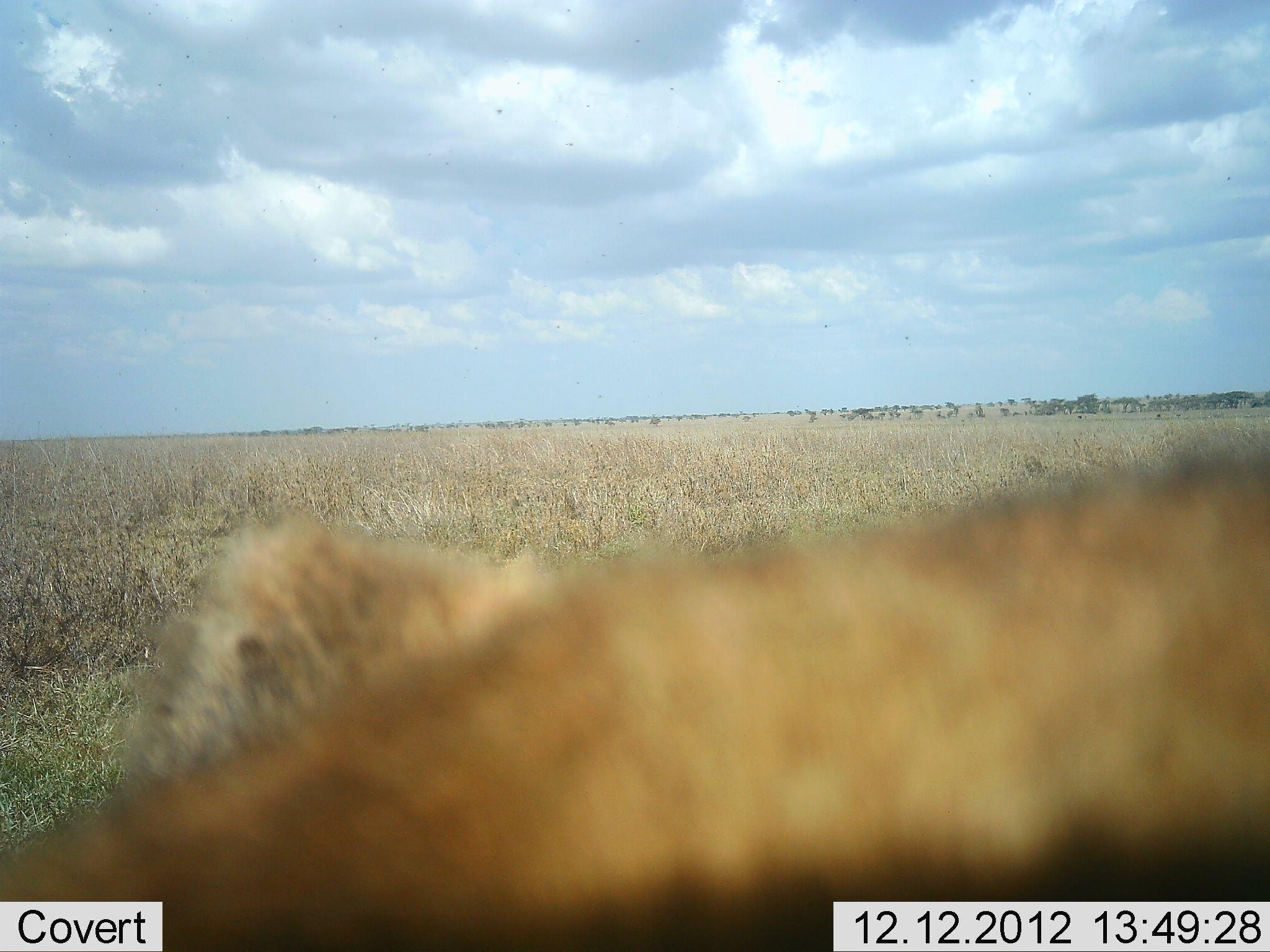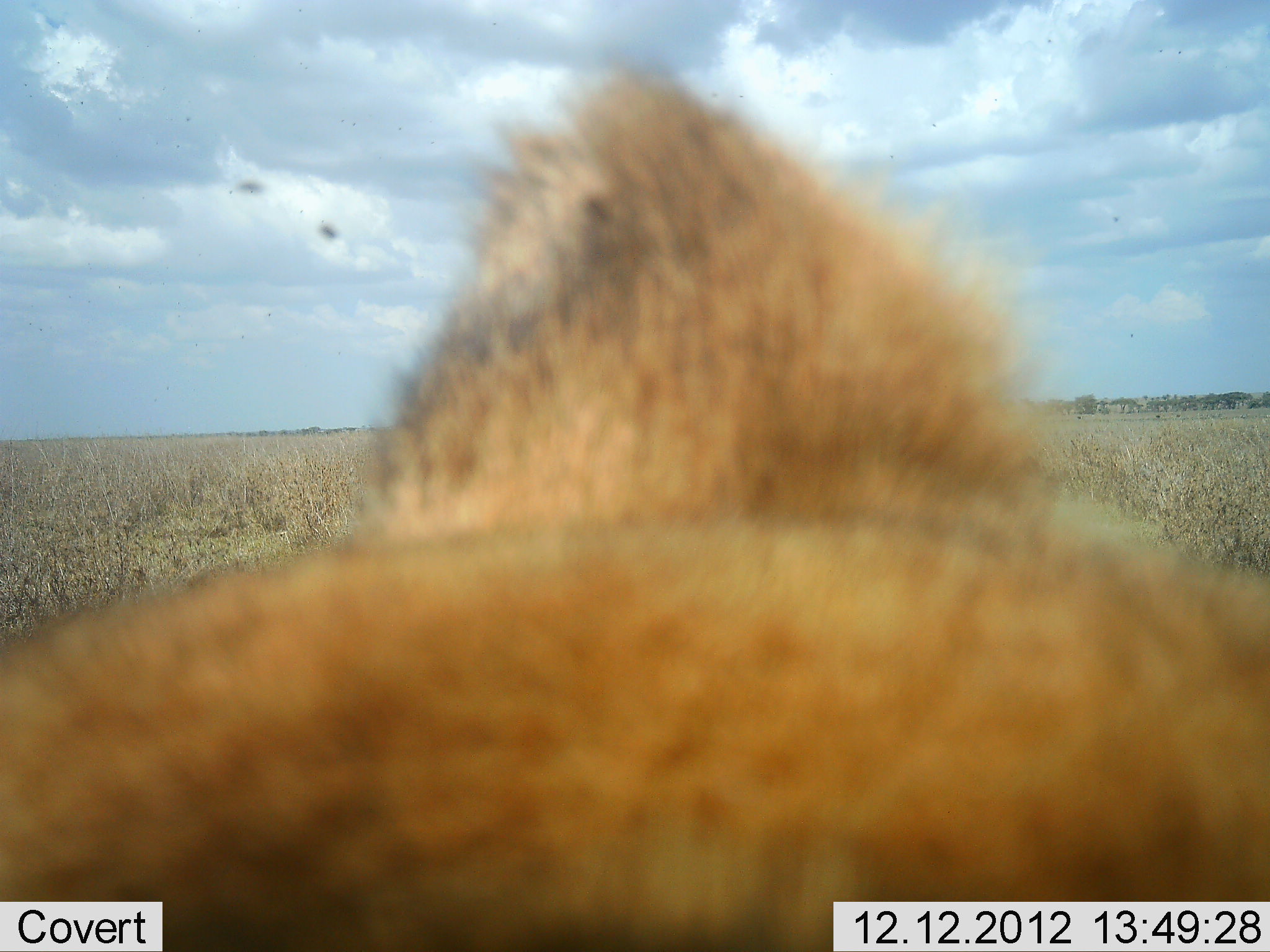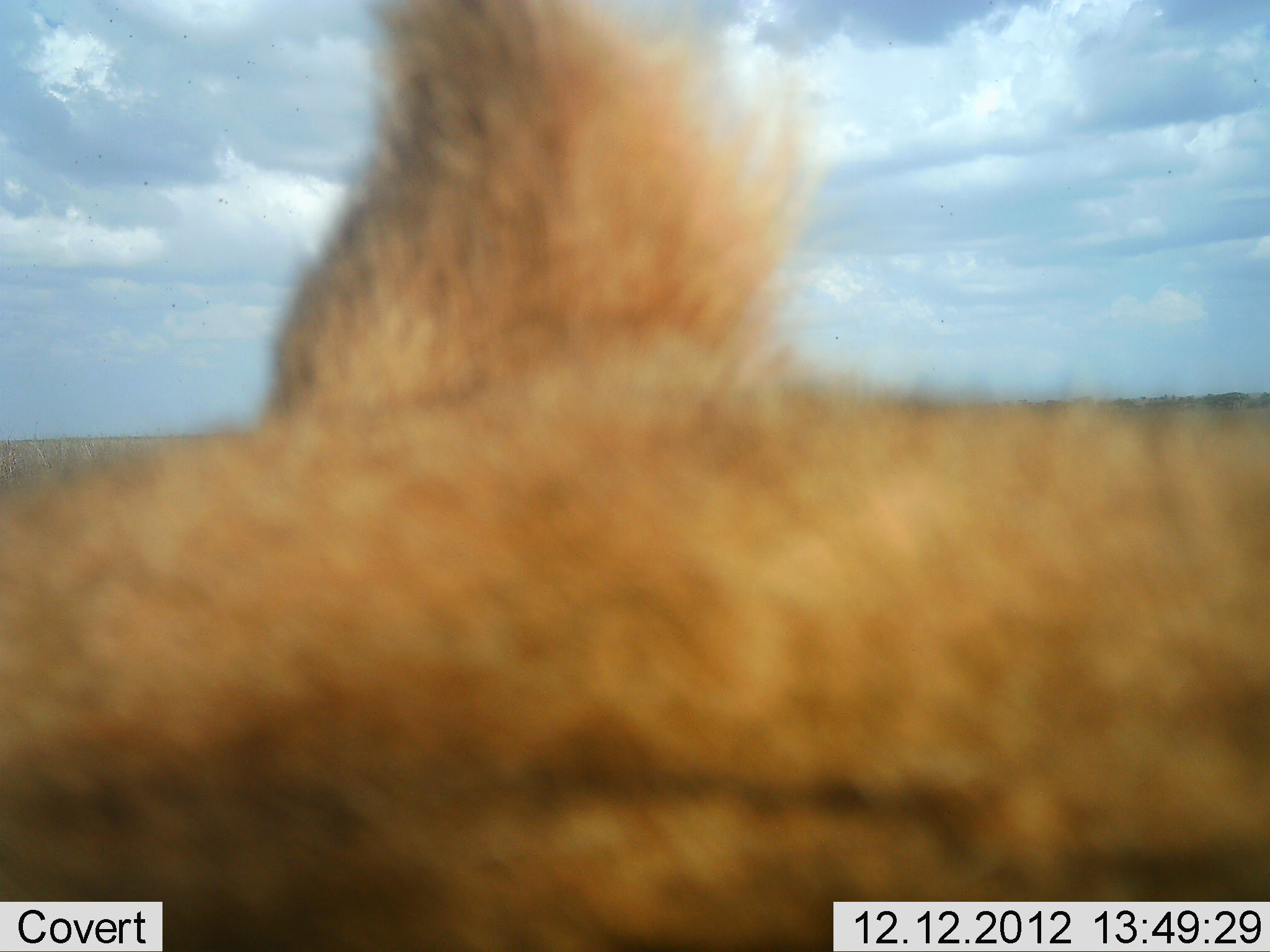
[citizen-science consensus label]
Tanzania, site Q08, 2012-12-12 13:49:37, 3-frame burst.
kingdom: Animalia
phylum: Chordata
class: Mammalia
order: Carnivora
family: Felidae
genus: Panthera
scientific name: Panthera leo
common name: lion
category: lionfemale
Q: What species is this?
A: Lionfemale (lion) (Panthera leo).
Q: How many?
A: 1.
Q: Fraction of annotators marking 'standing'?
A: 25%.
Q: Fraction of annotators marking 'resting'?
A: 62%.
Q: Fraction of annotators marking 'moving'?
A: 12%.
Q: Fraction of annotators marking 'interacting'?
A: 12%.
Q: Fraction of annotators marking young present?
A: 0%.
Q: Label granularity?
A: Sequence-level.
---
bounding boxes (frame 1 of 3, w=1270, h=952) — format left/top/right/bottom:
animal: 14/430/1270/948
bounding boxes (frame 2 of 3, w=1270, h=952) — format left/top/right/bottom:
animal: 1/96/1231/952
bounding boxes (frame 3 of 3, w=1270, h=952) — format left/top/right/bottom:
animal: 56/45/1249/949